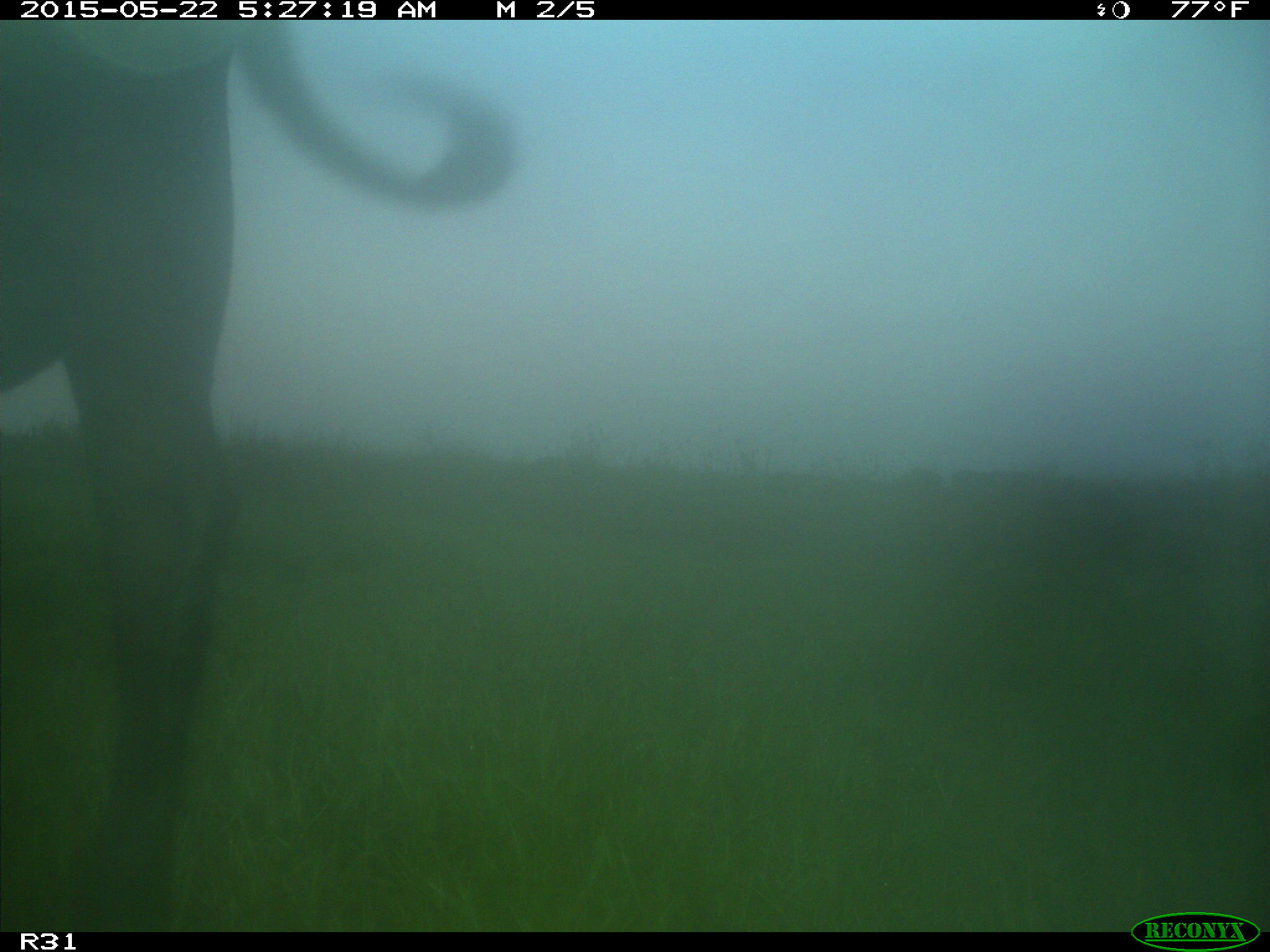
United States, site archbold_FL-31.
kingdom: Animalia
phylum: Chordata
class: Mammalia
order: Artiodactyla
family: Bovidae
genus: Bos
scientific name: Bos taurus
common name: domestic cow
Bos taurus (domestic cow).